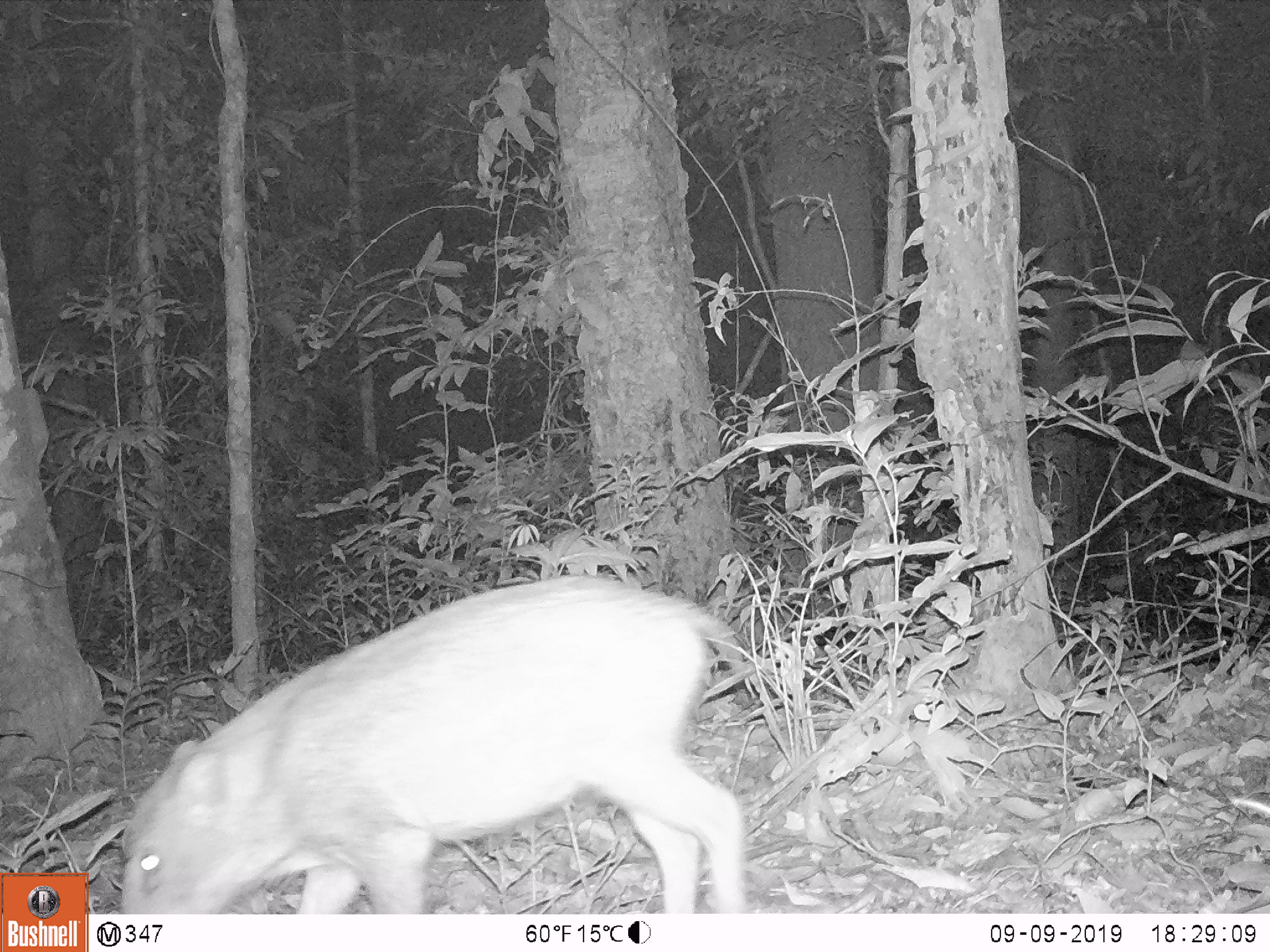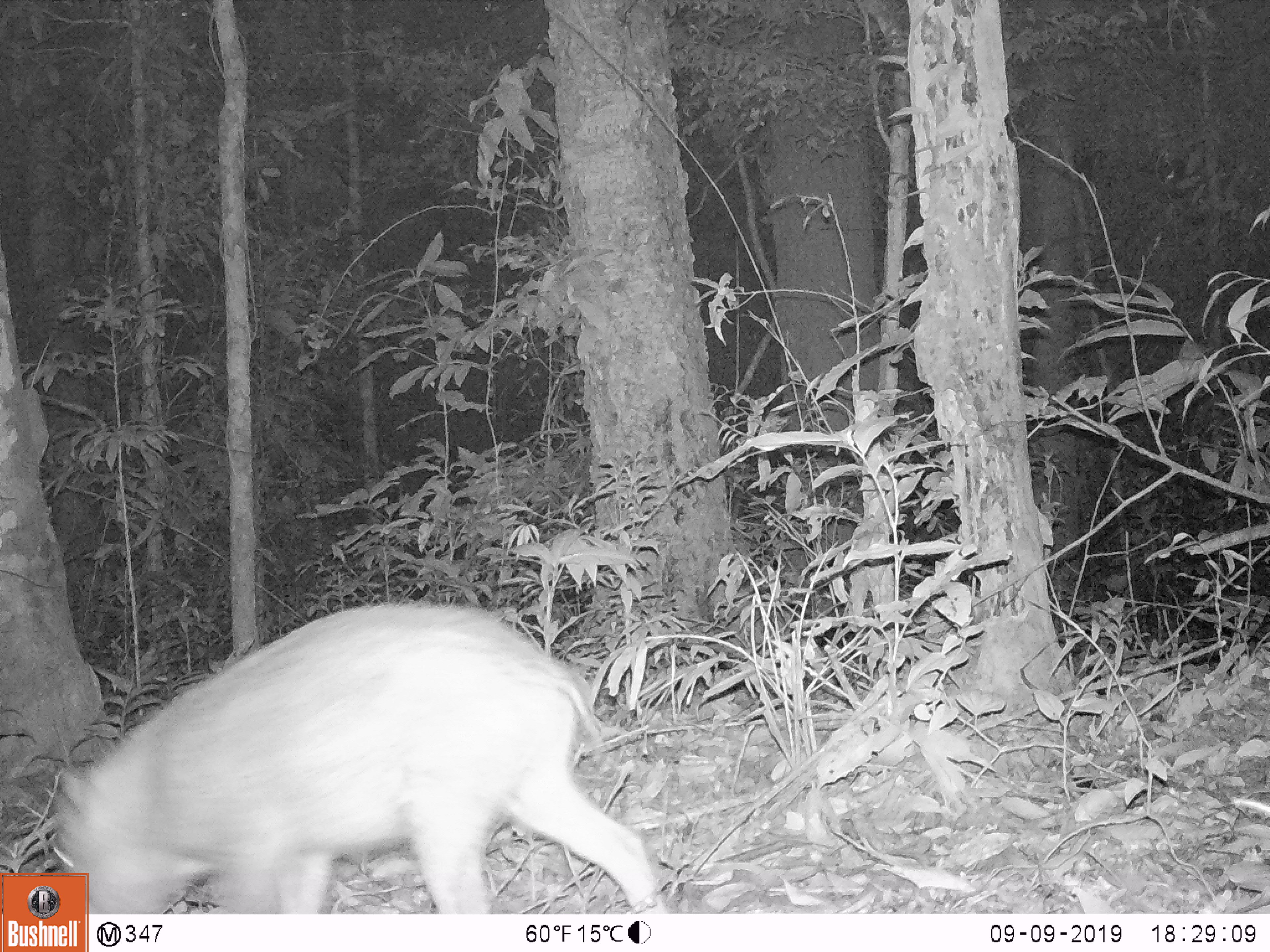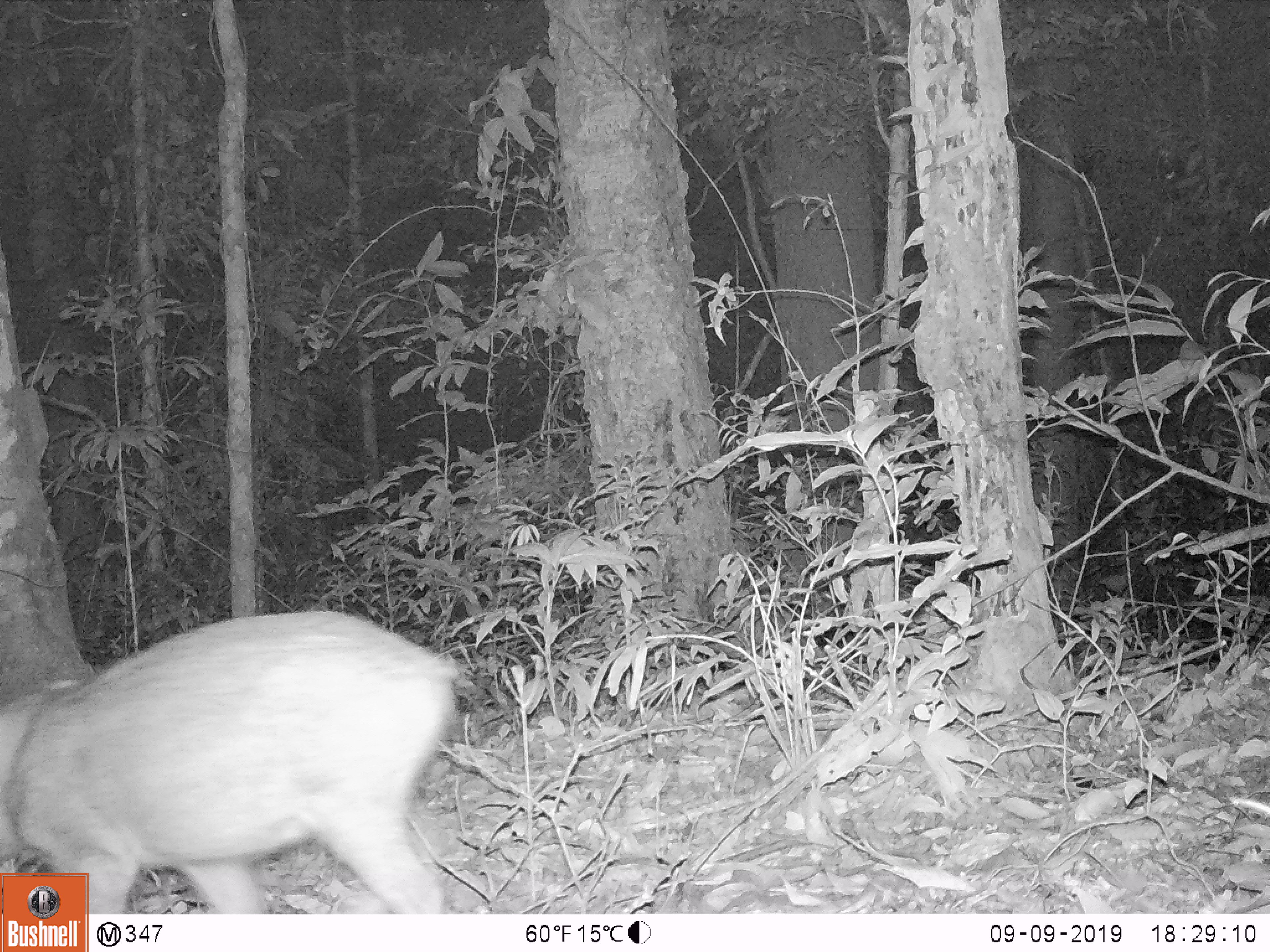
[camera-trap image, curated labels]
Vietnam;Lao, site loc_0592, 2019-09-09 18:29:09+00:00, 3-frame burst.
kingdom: Animalia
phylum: Chordata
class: Mammalia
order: Artiodactyla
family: Suidae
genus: Sus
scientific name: Sus scrofa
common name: eurasian wild pig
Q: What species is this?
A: Eurasian wild pig (Sus scrofa).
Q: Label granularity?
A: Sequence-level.